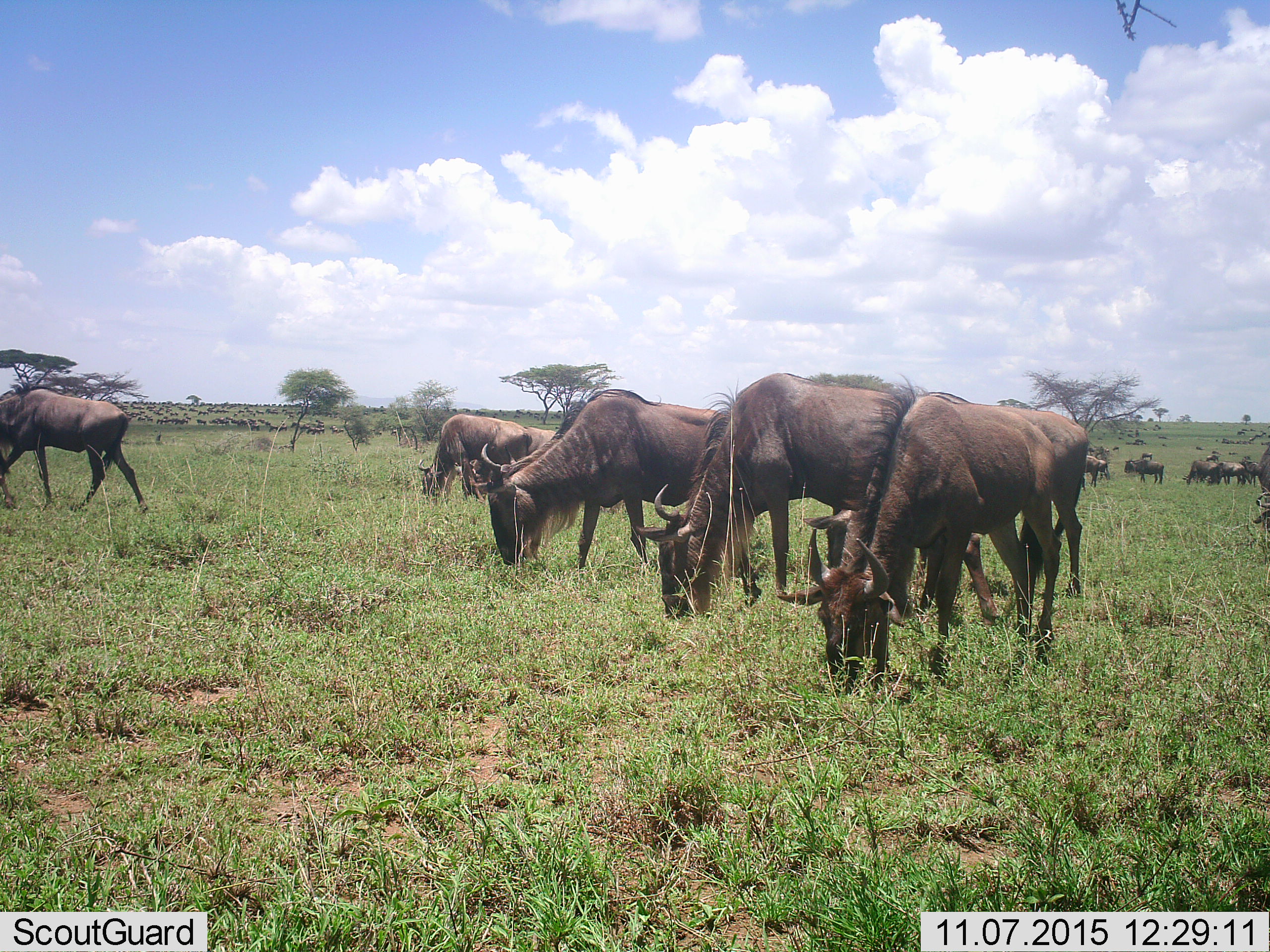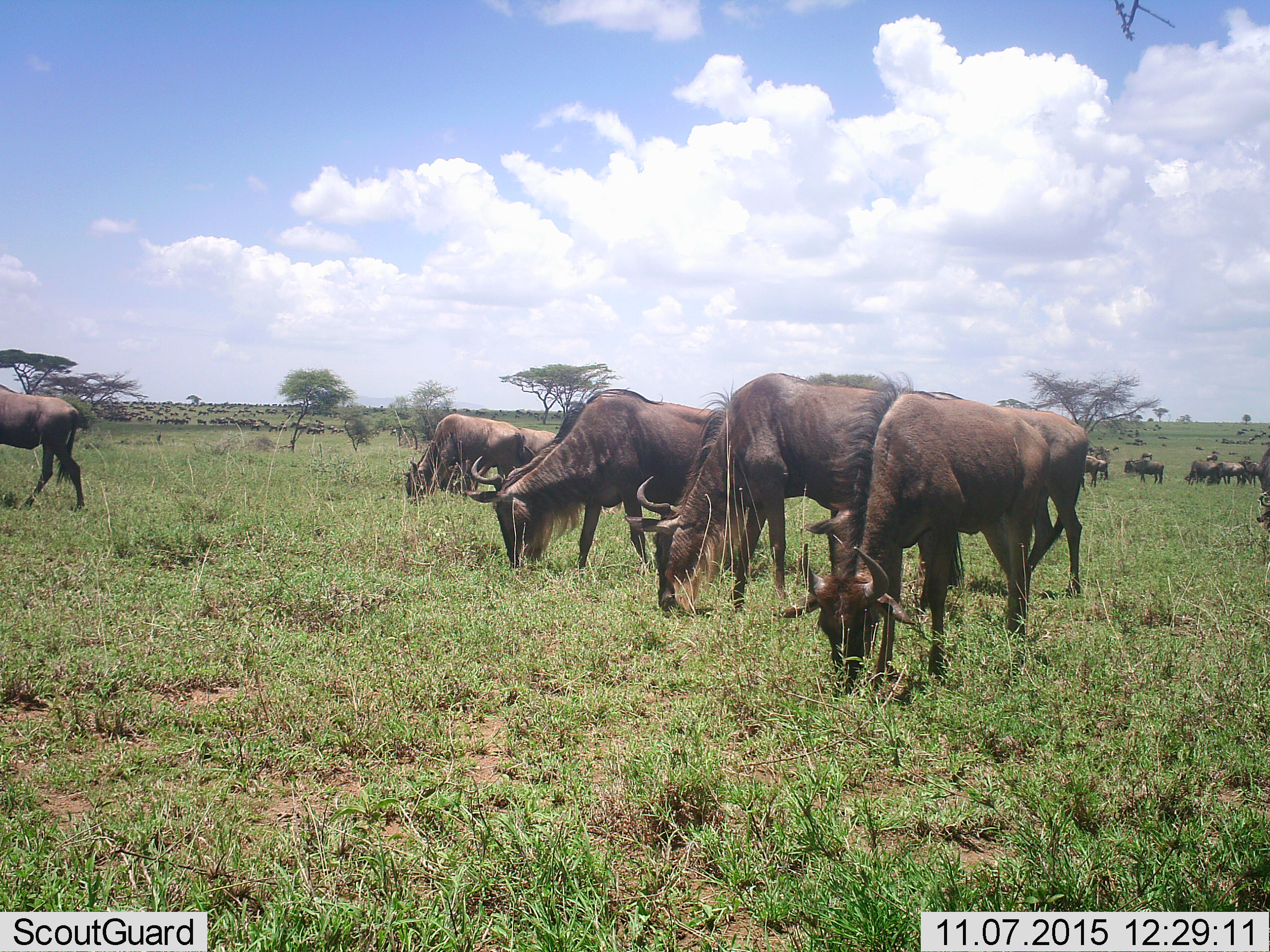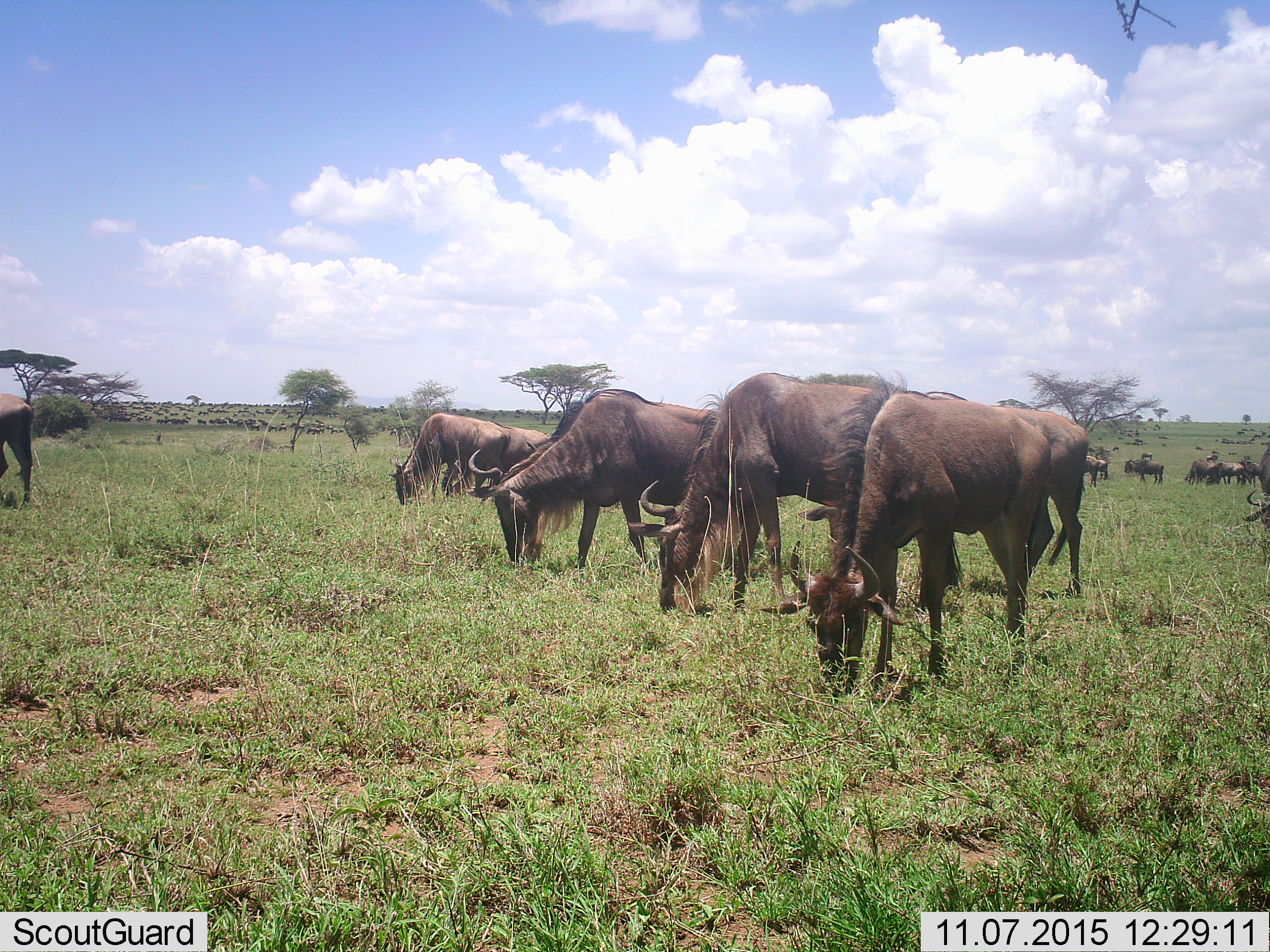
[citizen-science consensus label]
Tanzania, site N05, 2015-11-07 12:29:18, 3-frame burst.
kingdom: Animalia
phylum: Chordata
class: Mammalia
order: Artiodactyla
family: Bovidae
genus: Connochaetes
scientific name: Connochaetes taurinus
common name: blue wildebeest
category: wildebeest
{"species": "wildebeest (blue wildebeest) (Connochaetes taurinus)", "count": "51+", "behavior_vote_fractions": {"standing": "67%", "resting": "0%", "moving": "56%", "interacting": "0%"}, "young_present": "0%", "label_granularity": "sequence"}